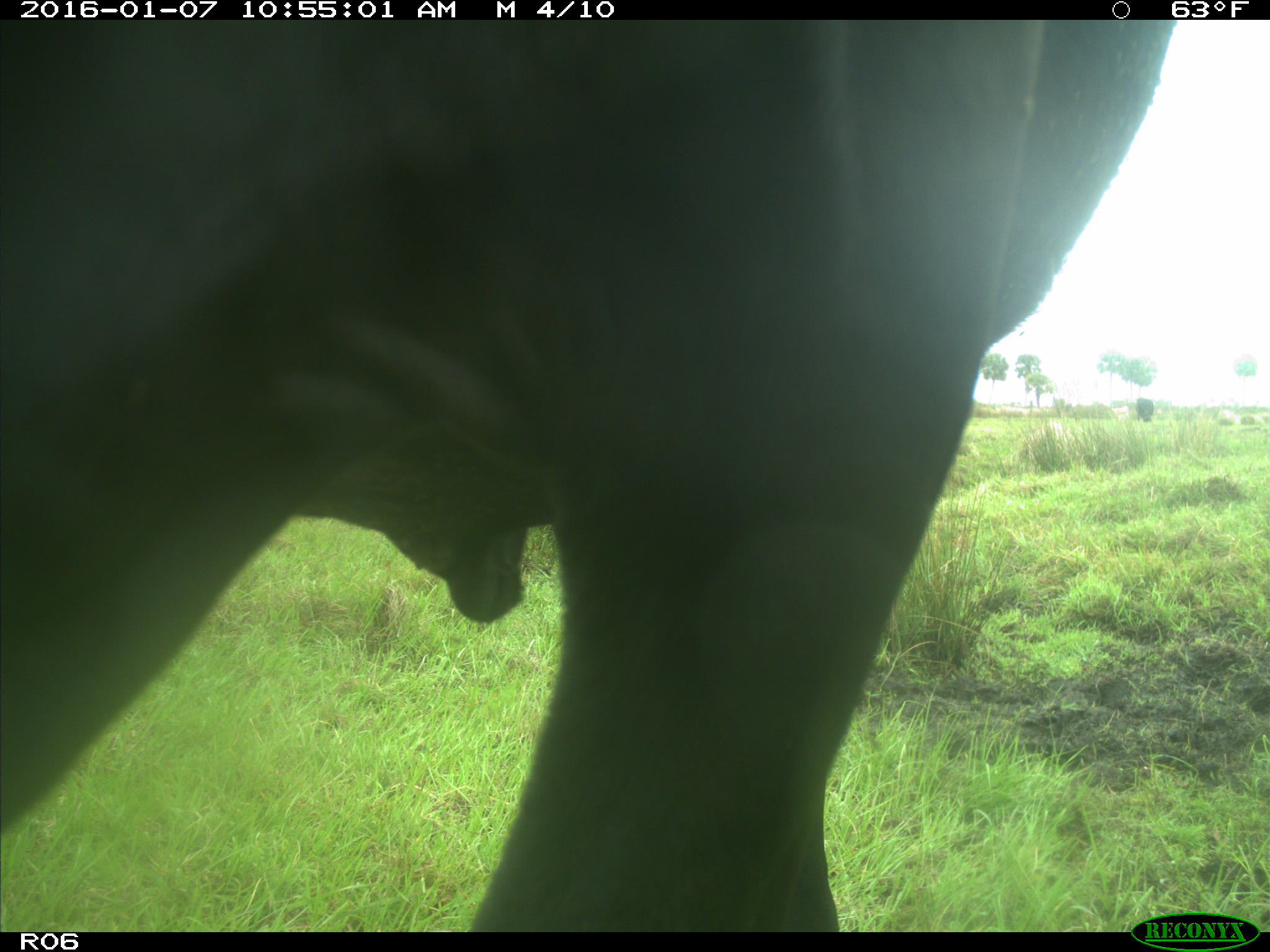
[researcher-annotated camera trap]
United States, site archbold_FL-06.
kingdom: Animalia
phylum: Chordata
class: Mammalia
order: Artiodactyla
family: Bovidae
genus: Bos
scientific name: Bos taurus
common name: domestic cow